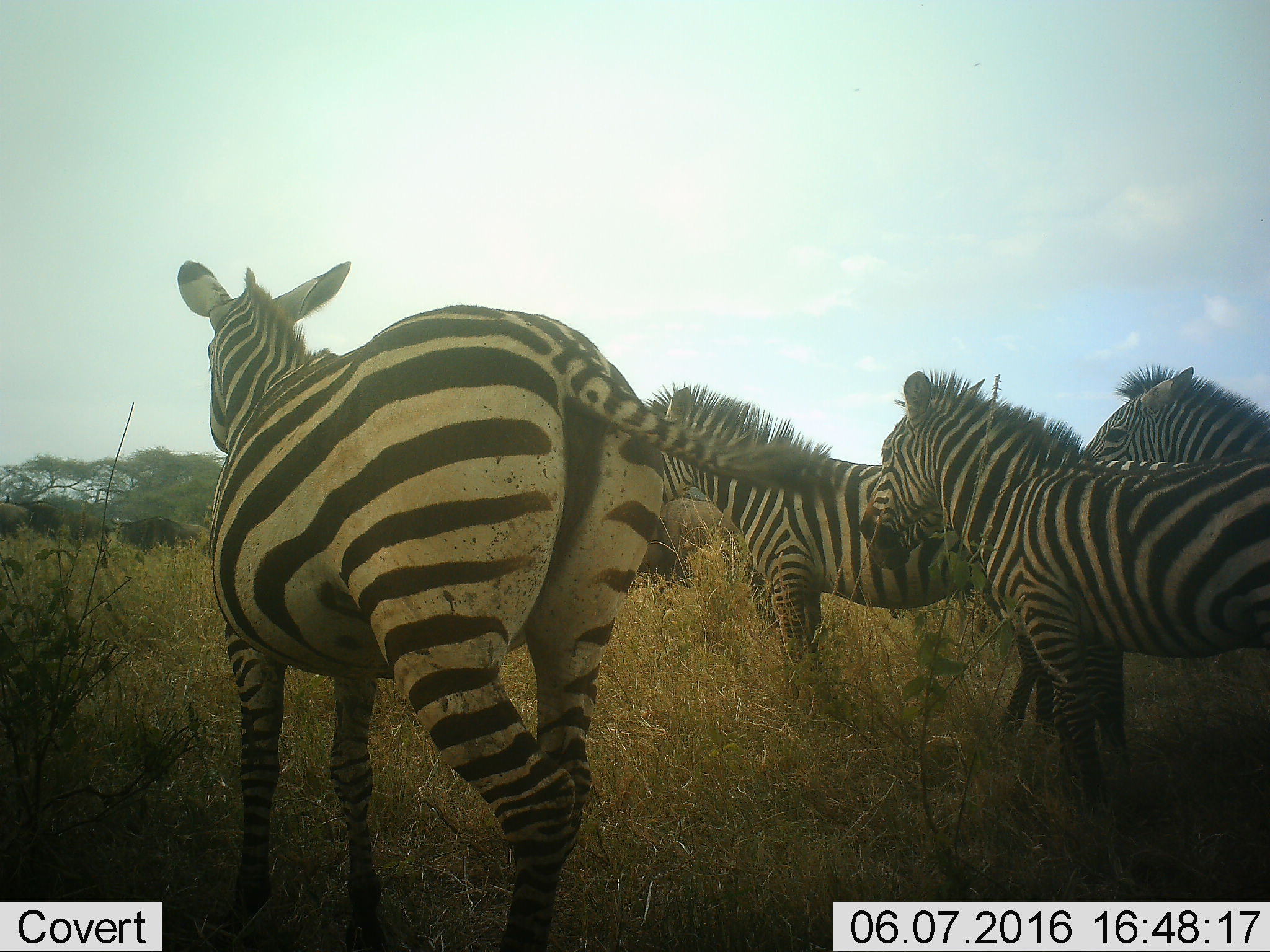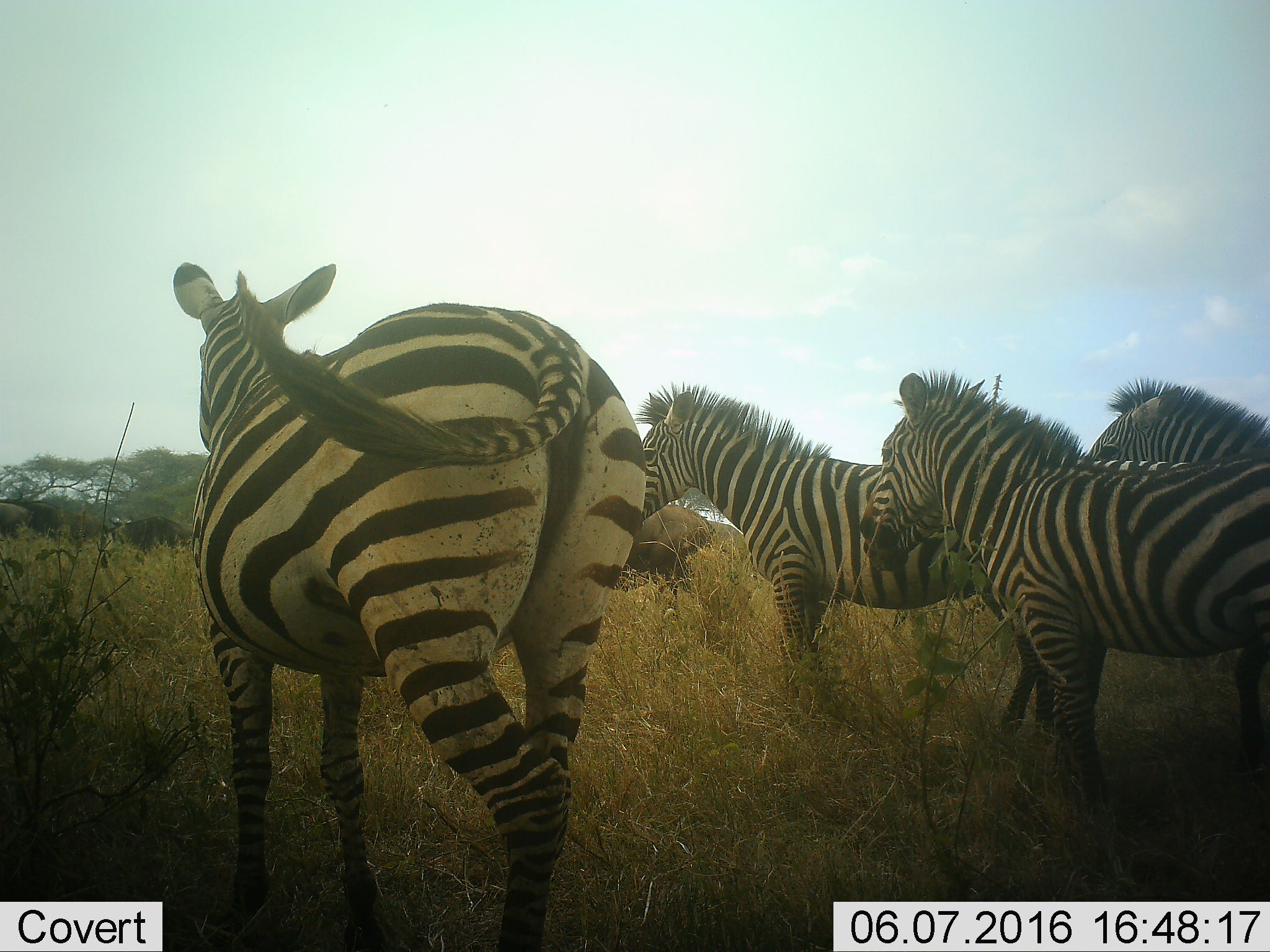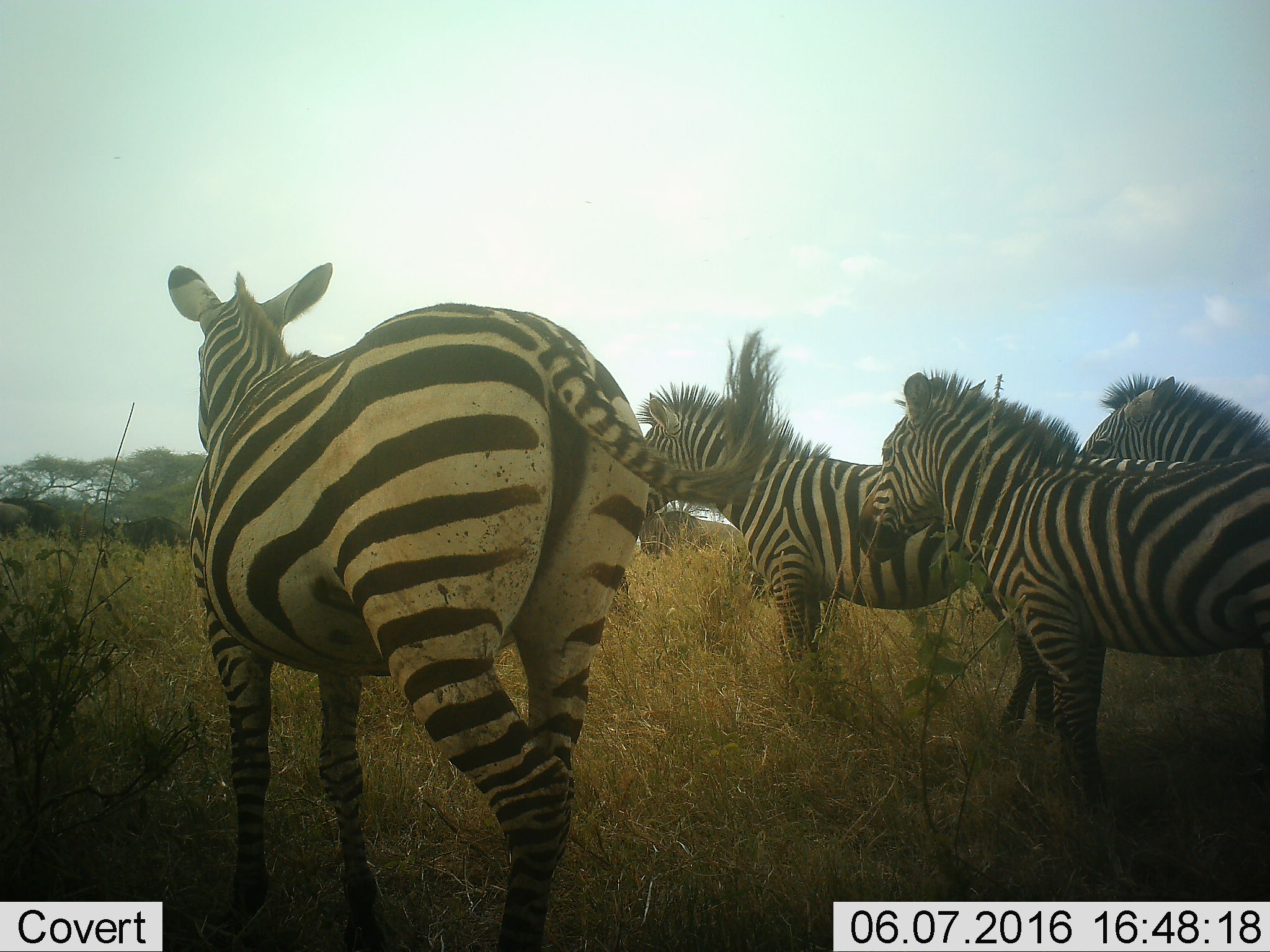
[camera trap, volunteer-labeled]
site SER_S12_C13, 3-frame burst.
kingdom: Animalia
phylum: Chordata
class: Mammalia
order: Perissodactyla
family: Equidae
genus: Equus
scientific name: Equus quagga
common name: plains zebra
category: zebraplains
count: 4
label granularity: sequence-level